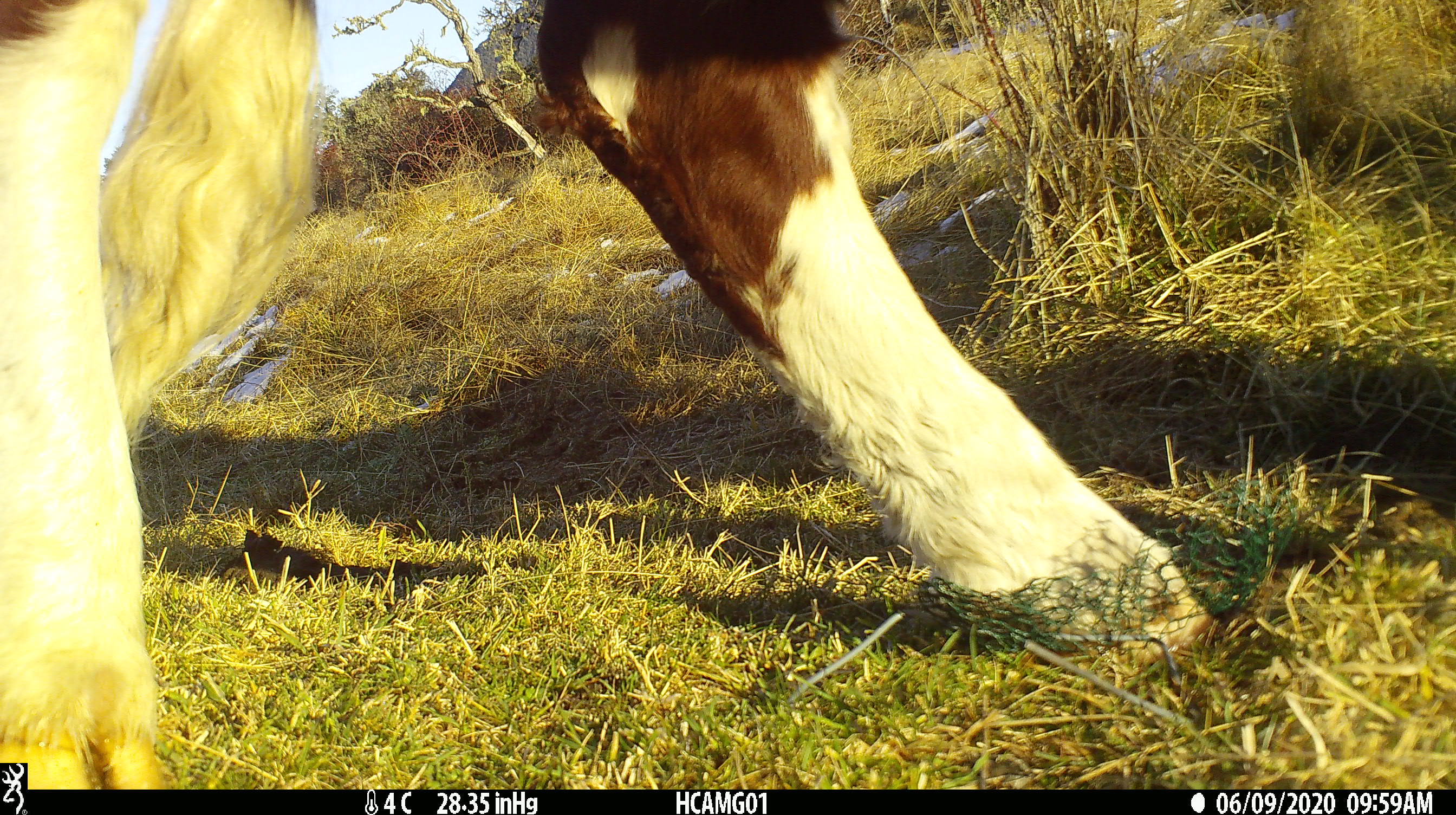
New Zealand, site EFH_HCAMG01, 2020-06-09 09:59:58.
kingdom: Animalia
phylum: Chordata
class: Mammalia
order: Artiodactyla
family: Bovidae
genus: Bos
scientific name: Bos taurus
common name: domestic cow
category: cow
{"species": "cow (domestic cow) (Bos taurus)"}